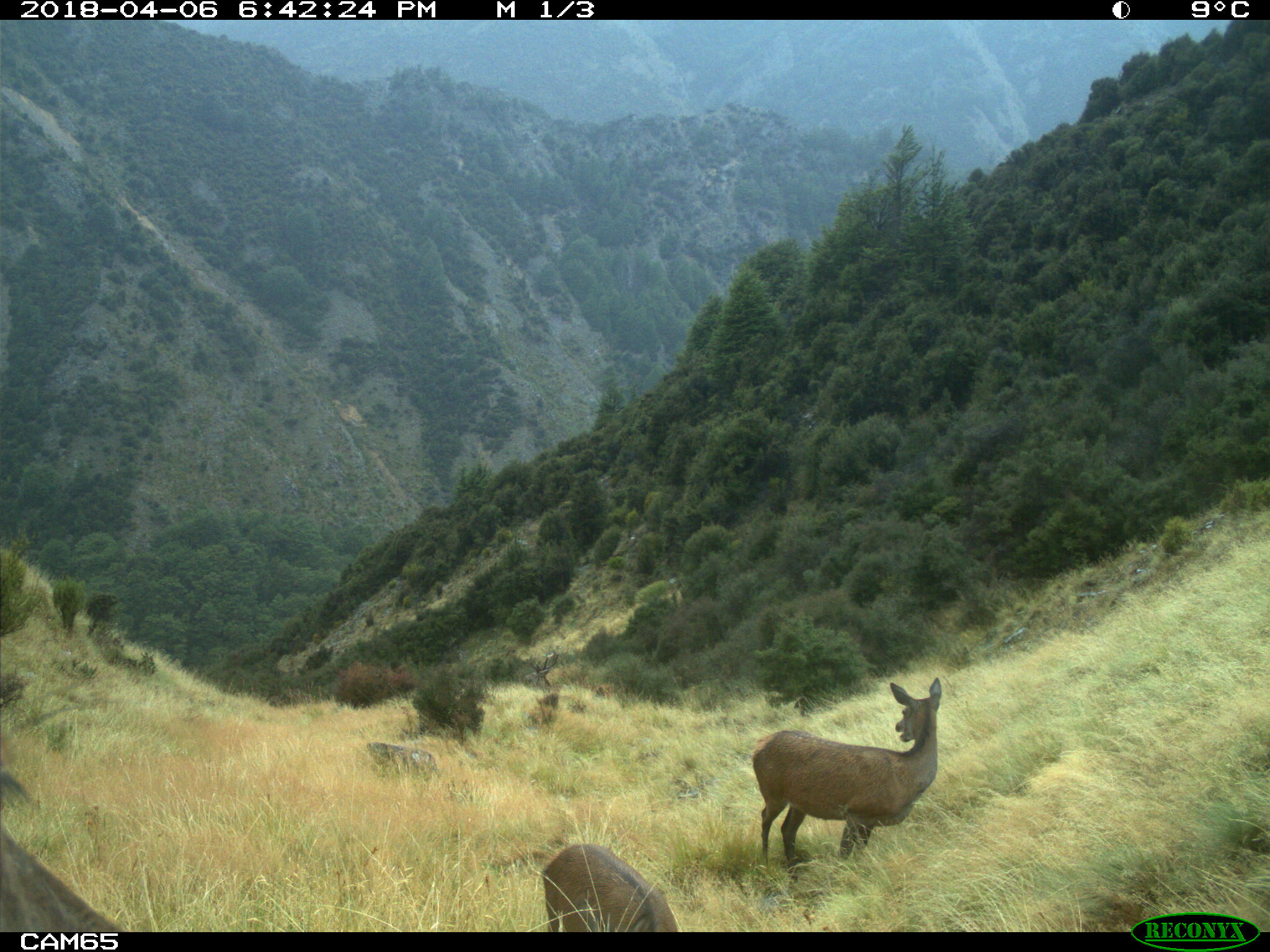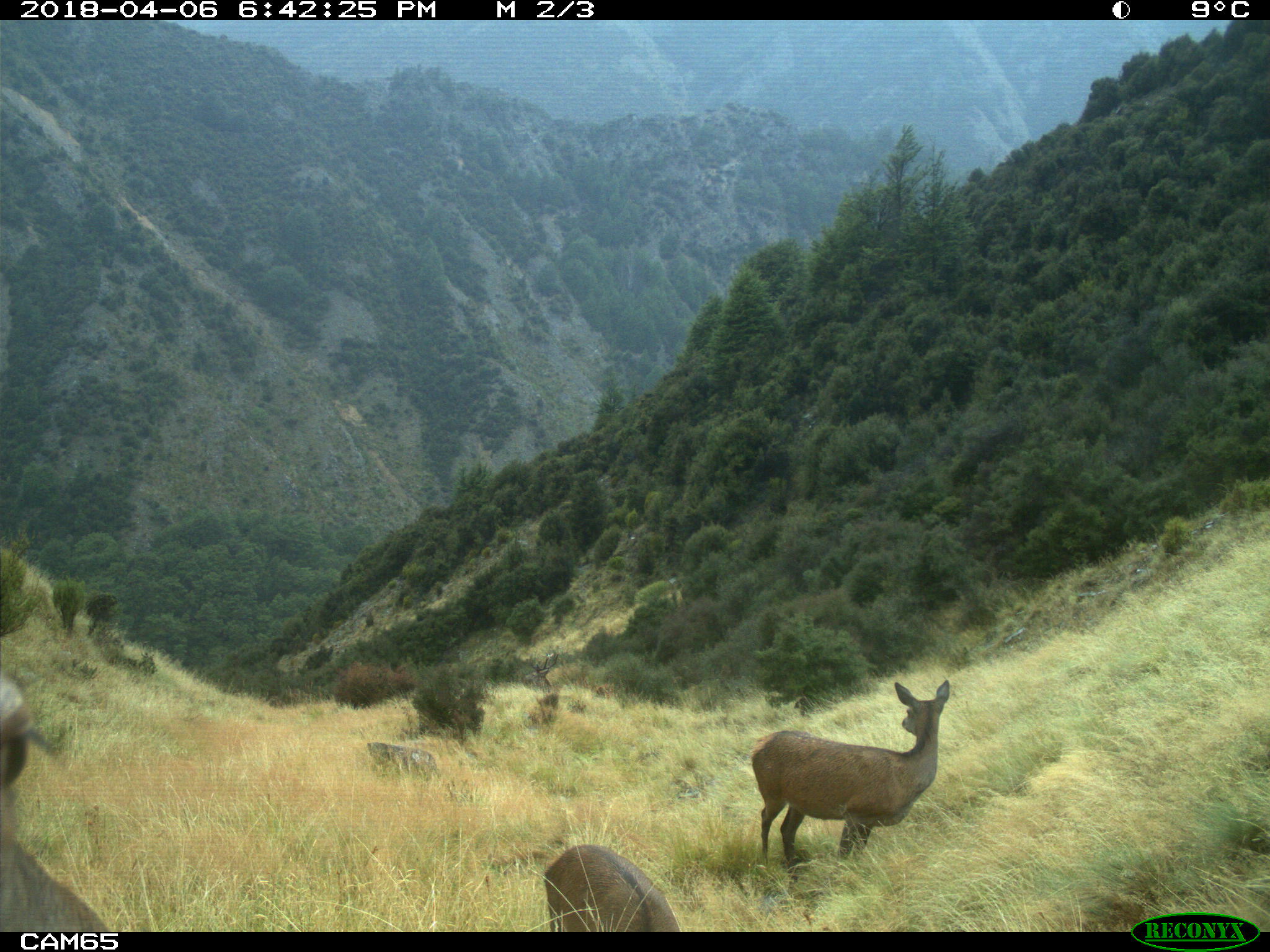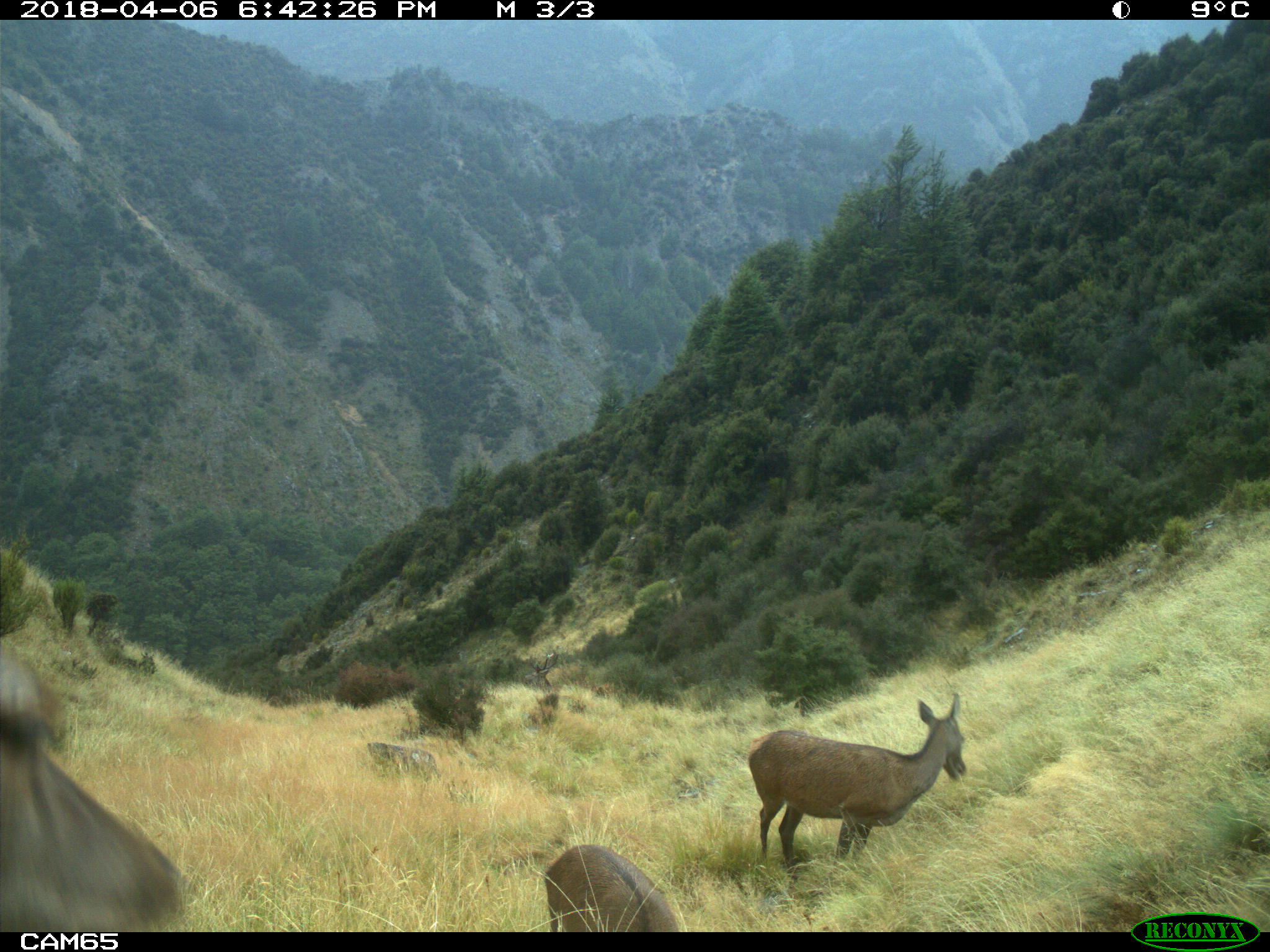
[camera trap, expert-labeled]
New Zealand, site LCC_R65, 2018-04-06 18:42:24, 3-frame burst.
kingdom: Animalia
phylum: Chordata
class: Mammalia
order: Artiodactyla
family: Cervidae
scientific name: Cervidae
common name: deer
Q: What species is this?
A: Deer (Cervidae).